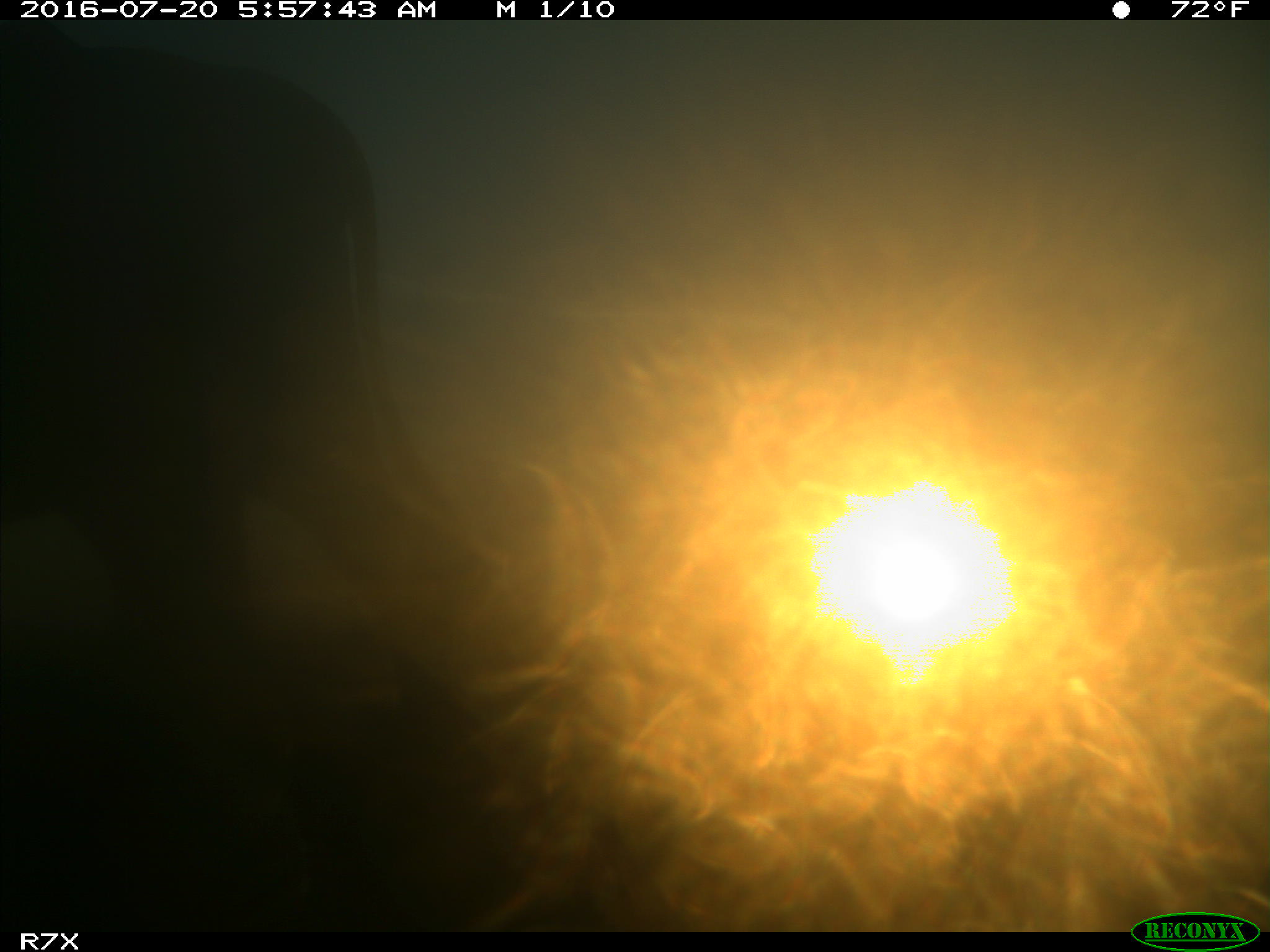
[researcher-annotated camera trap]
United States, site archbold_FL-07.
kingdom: Animalia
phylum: Chordata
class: Mammalia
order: Artiodactyla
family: Bovidae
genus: Bos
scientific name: Bos taurus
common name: domestic cow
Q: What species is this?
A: Bos taurus (domestic cow).